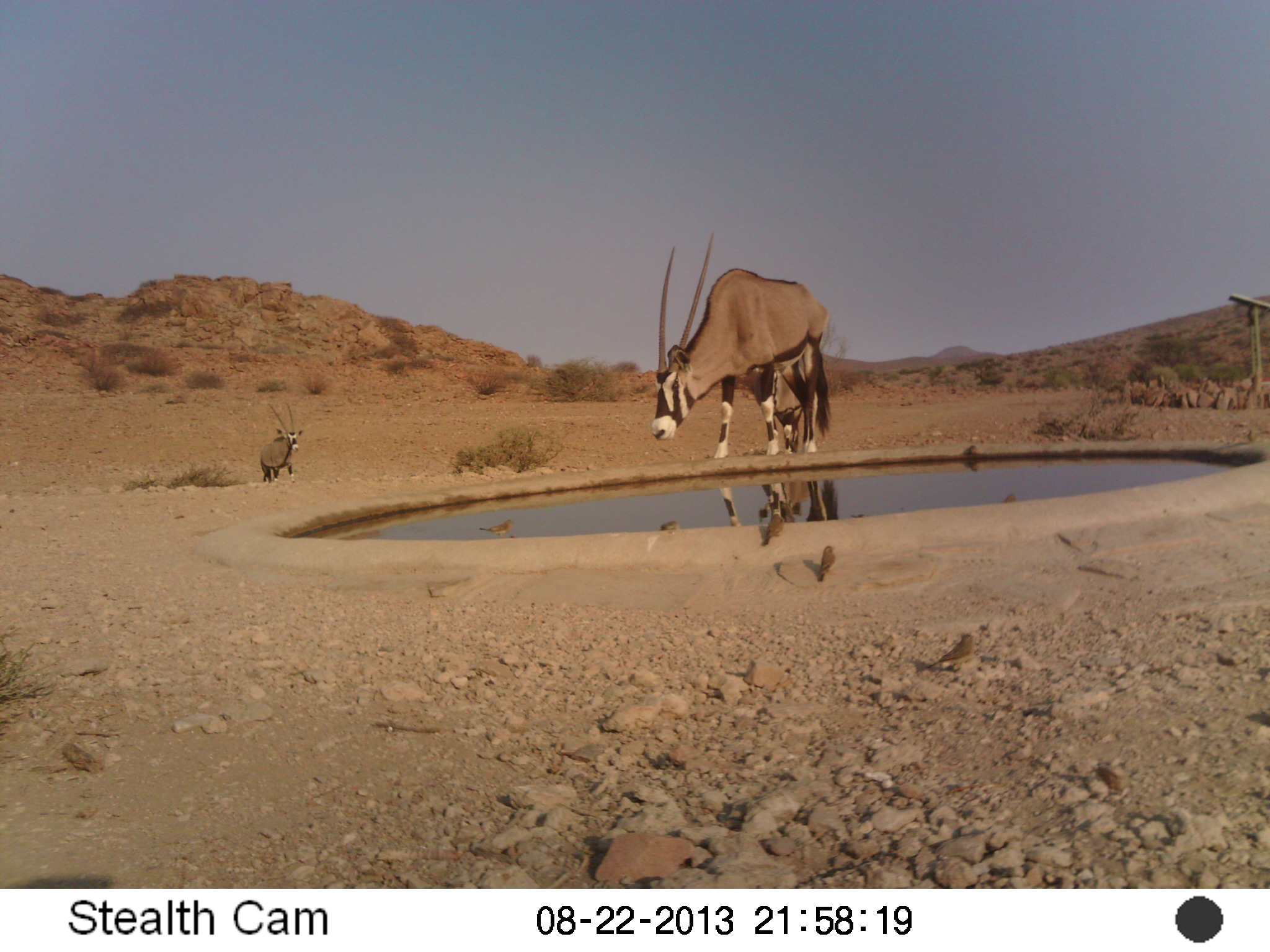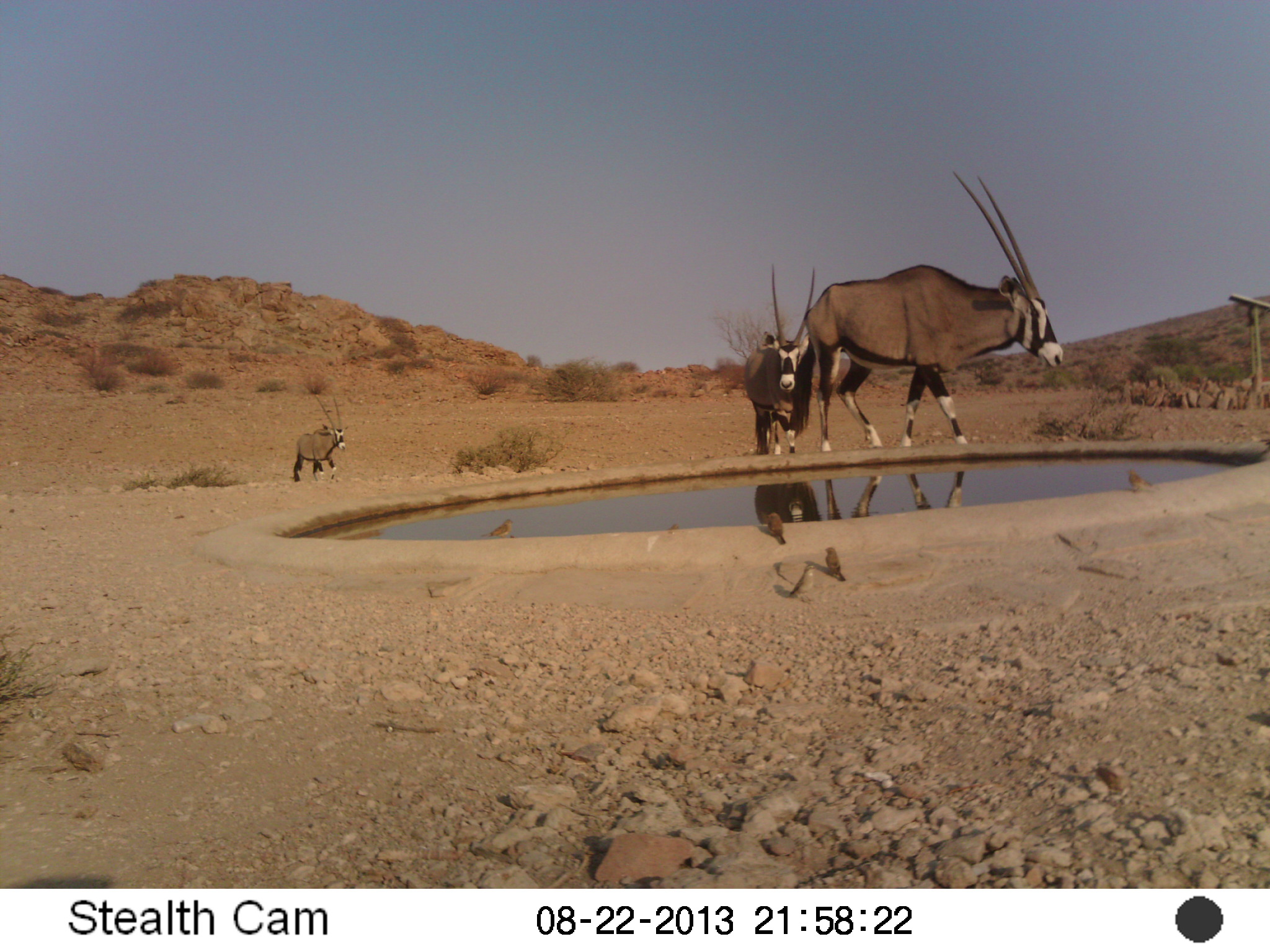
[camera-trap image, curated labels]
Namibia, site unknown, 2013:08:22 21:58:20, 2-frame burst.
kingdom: Animalia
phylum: Chordata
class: Mammalia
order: Artiodactyla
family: Bovidae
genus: Oryx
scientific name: Oryx gazella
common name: gemsbok